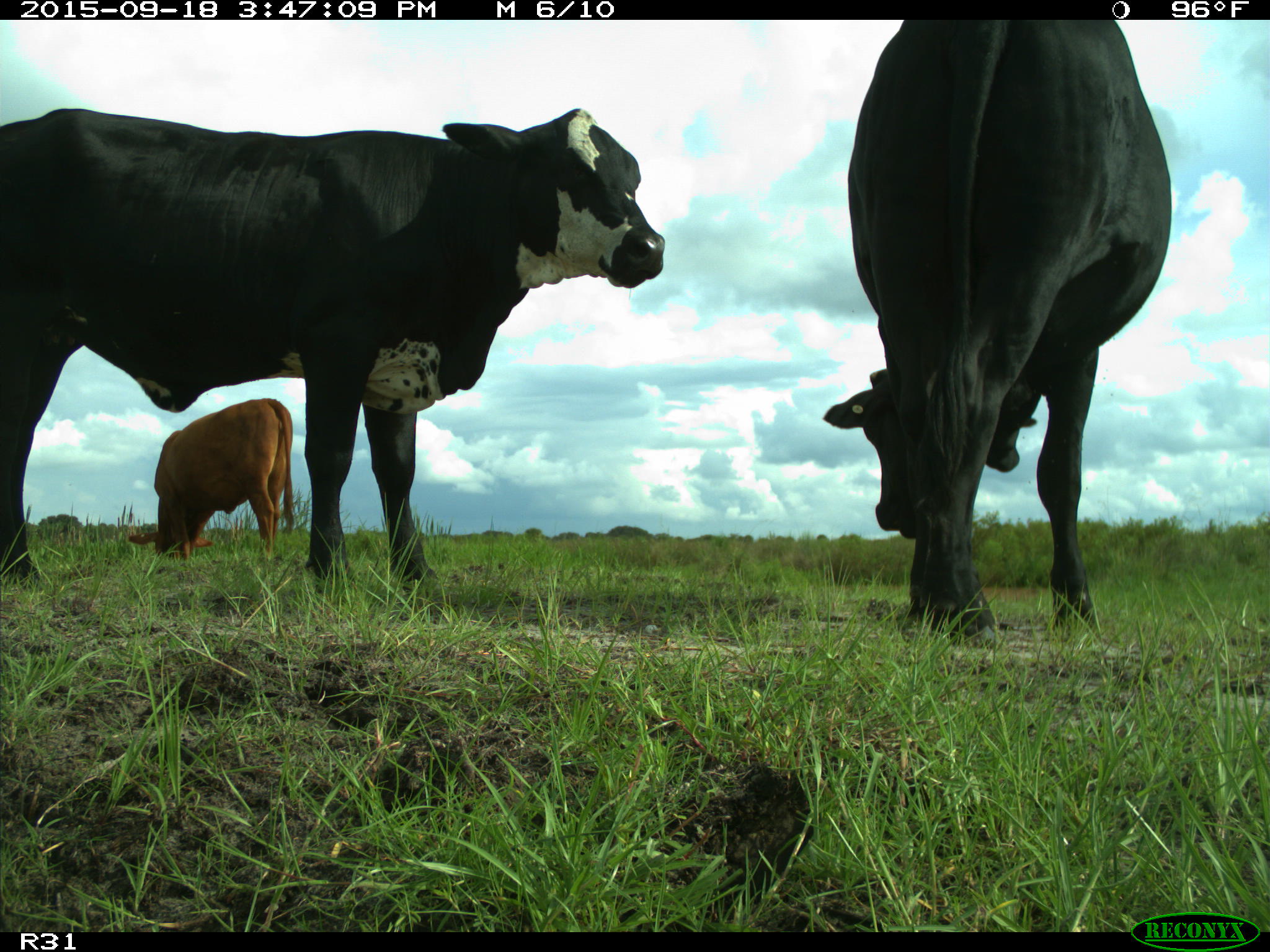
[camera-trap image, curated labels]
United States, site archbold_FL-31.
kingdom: Animalia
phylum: Chordata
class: Mammalia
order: Artiodactyla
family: Bovidae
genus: Bos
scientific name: Bos taurus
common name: domestic cow